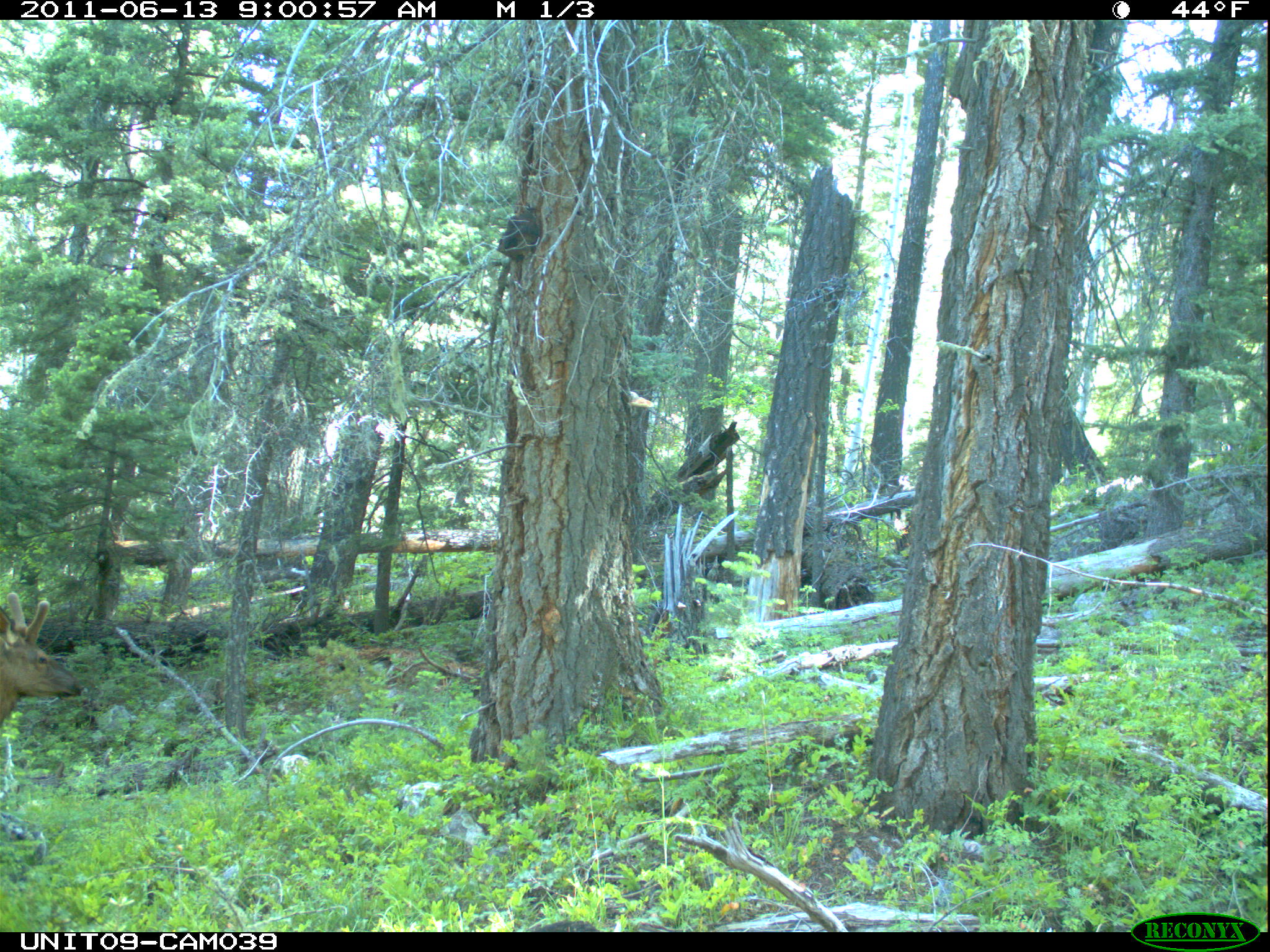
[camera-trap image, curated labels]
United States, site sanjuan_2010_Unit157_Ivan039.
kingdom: Animalia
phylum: Chordata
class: Mammalia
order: Artiodactyla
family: Cervidae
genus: Cervus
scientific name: Cervus elaphus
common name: red deer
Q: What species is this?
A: Cervus elaphus (red deer).